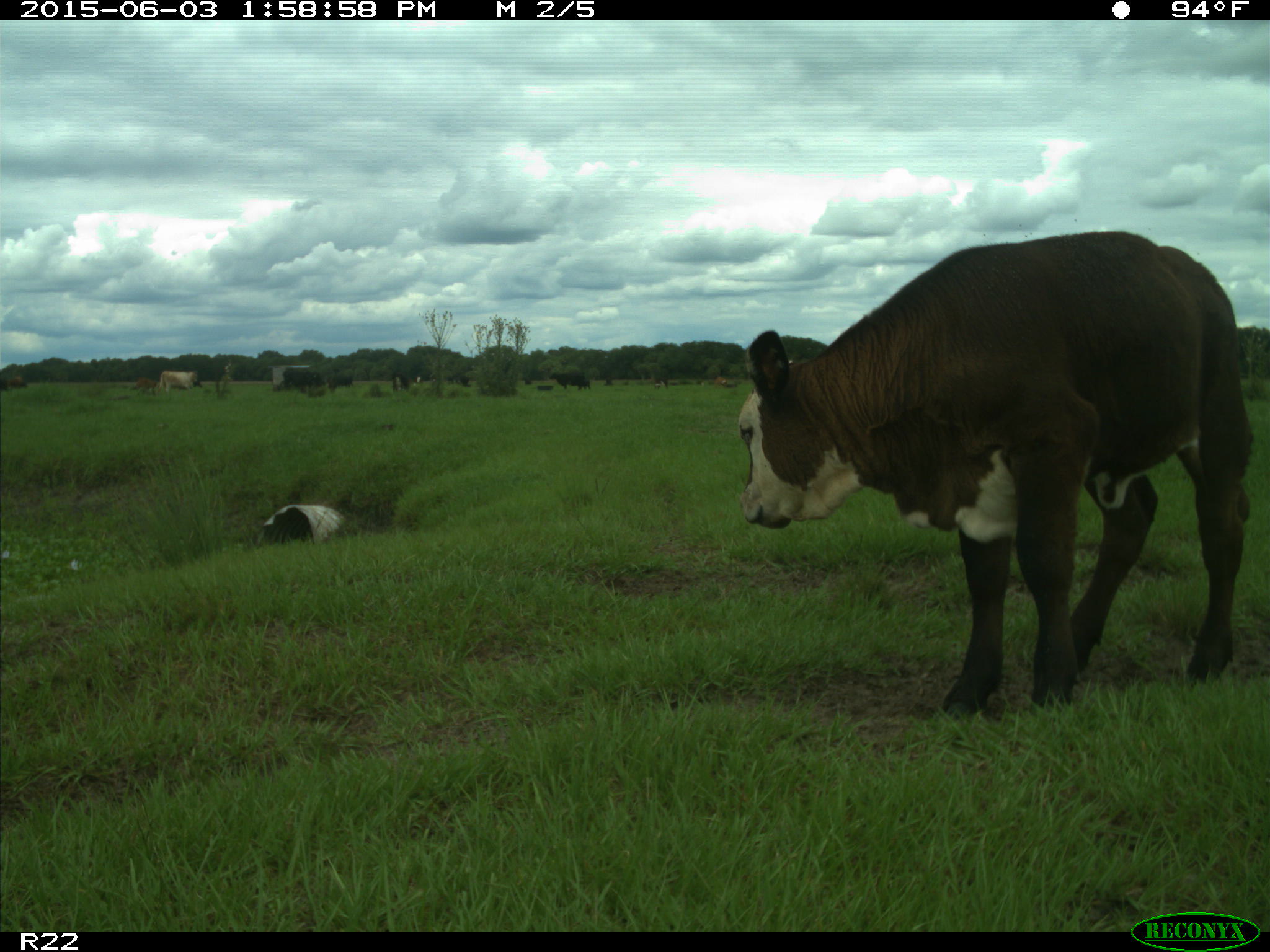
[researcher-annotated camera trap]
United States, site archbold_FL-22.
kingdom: Animalia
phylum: Chordata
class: Mammalia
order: Artiodactyla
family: Bovidae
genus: Bos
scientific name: Bos taurus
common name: domestic cow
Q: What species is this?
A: Bos taurus (domestic cow).